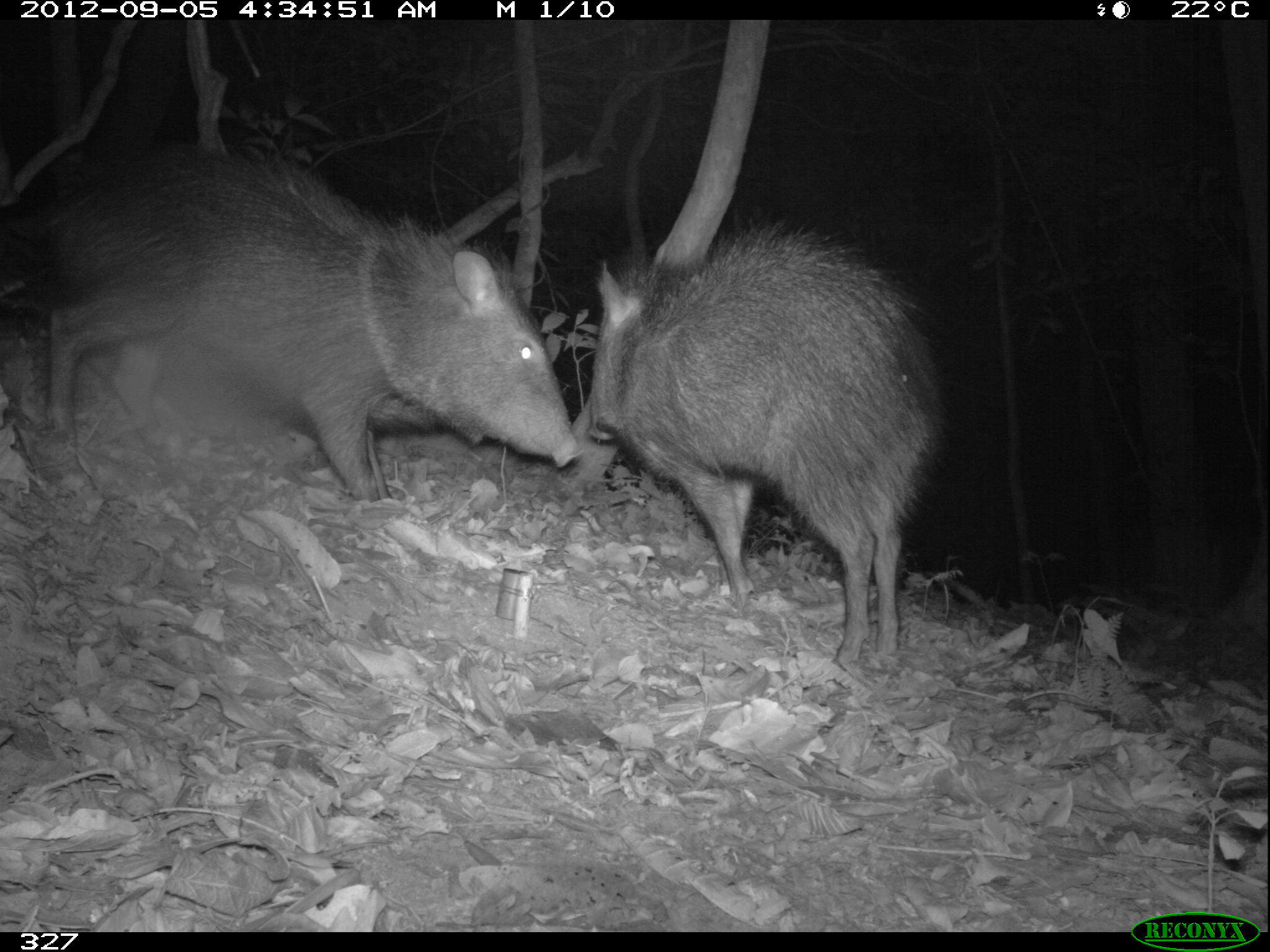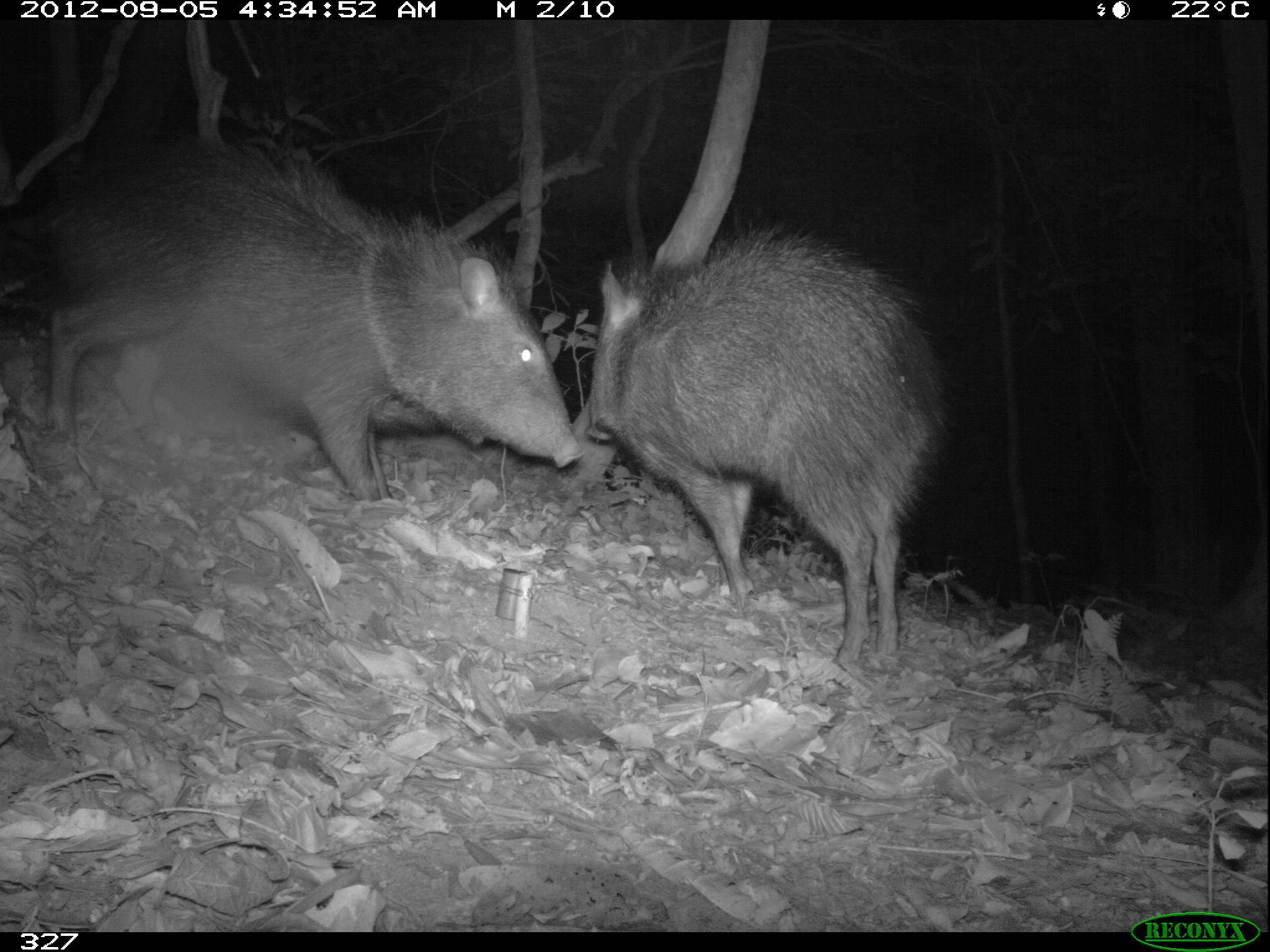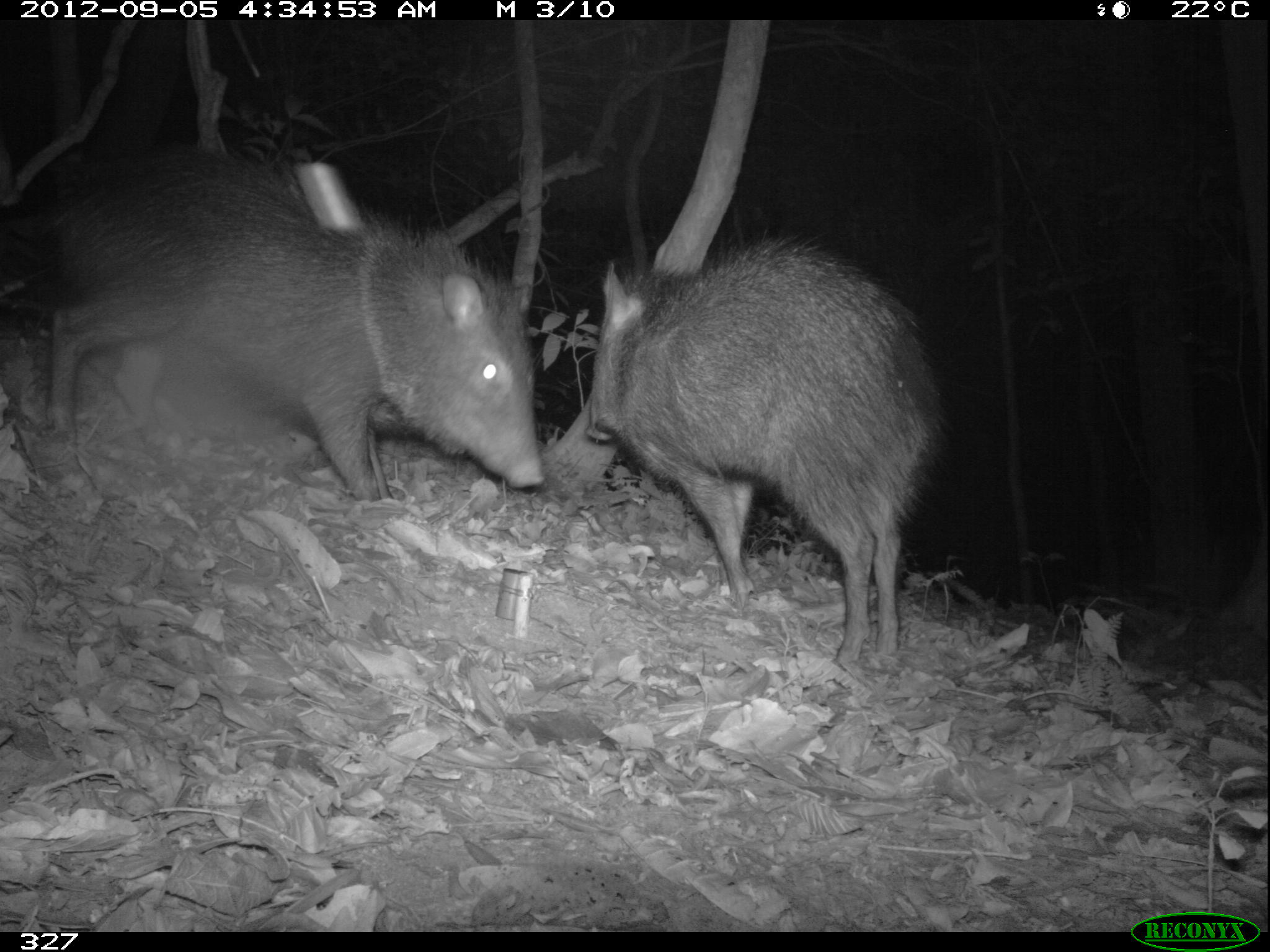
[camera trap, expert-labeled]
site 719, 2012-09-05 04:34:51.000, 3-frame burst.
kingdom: Animalia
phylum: Chordata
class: Mammalia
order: Artiodactyla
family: Tayassuidae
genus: Pecari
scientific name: Pecari tajacu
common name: collared peccary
Pecari tajacu (collared peccary).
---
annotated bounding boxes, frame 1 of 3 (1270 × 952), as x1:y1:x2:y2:
pecari tajacu: 44:140:585:503; 585:214:943:665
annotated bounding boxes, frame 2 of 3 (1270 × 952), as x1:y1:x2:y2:
pecari tajacu: 45:139:581:500; 585:219:951:672